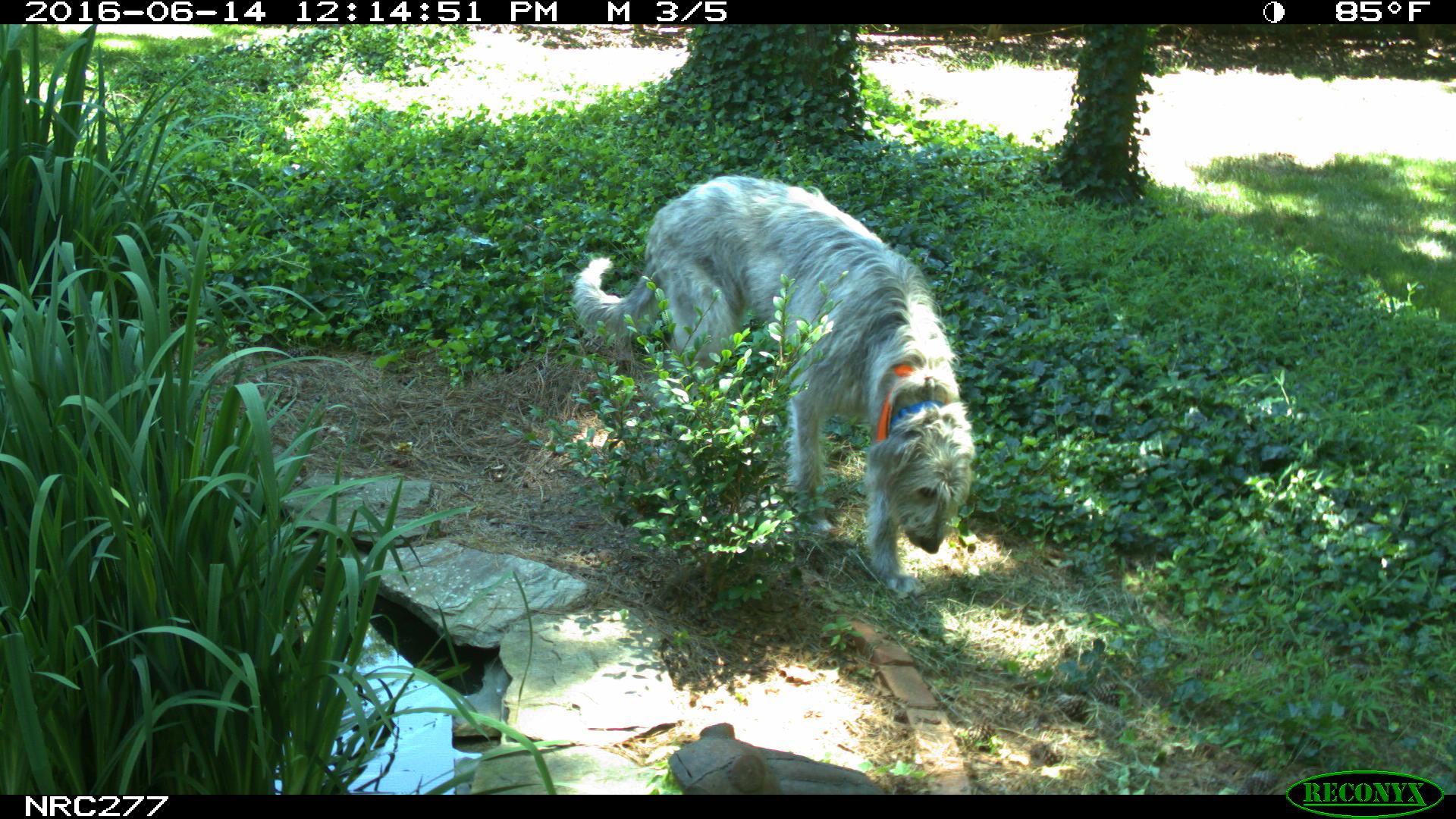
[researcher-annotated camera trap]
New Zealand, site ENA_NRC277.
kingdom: Animalia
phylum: Chordata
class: Mammalia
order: Carnivora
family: Canidae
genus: Canis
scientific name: Canis familiaris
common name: domestic dog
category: dog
Dog (domestic dog) (Canis familiaris).